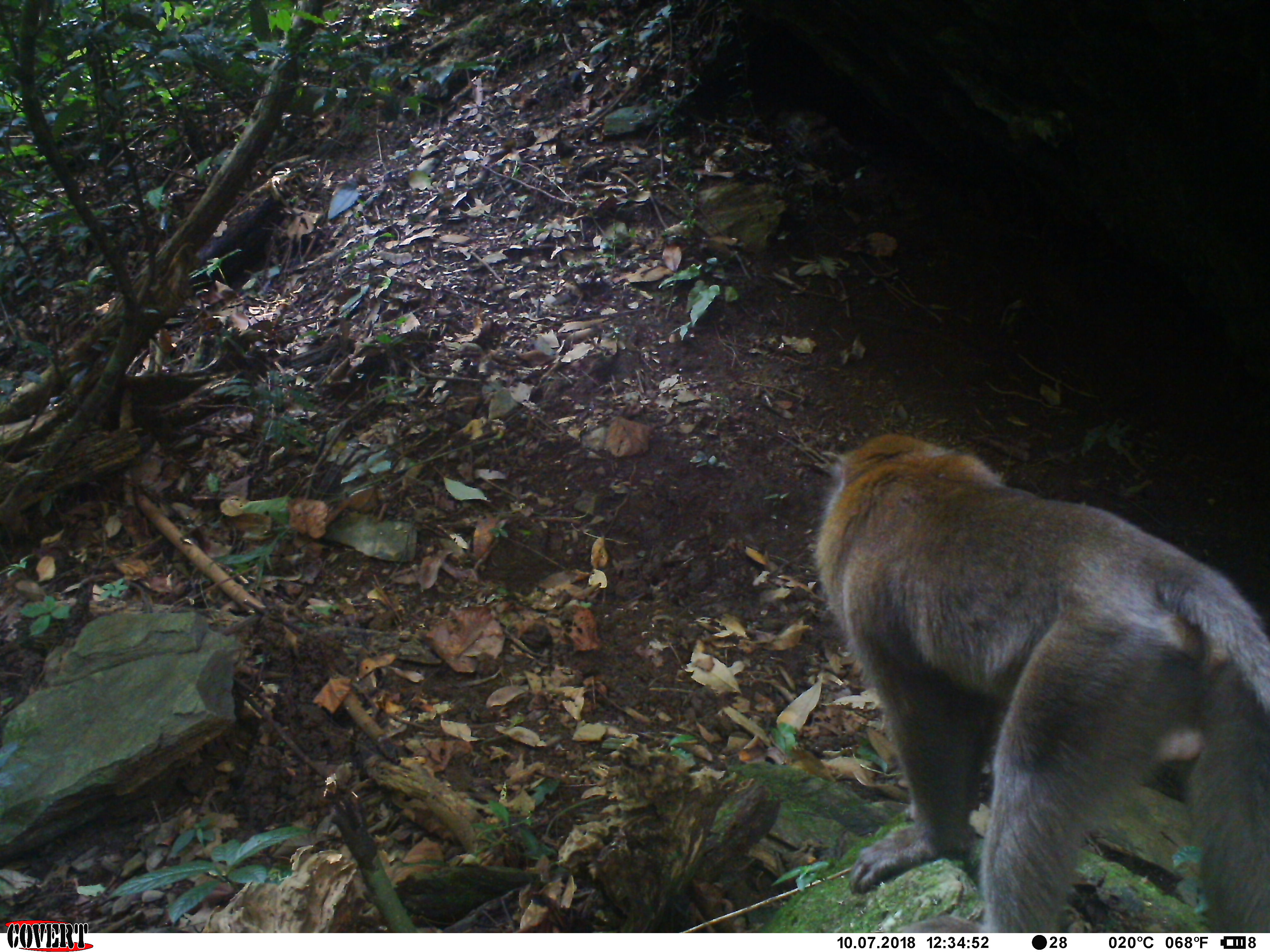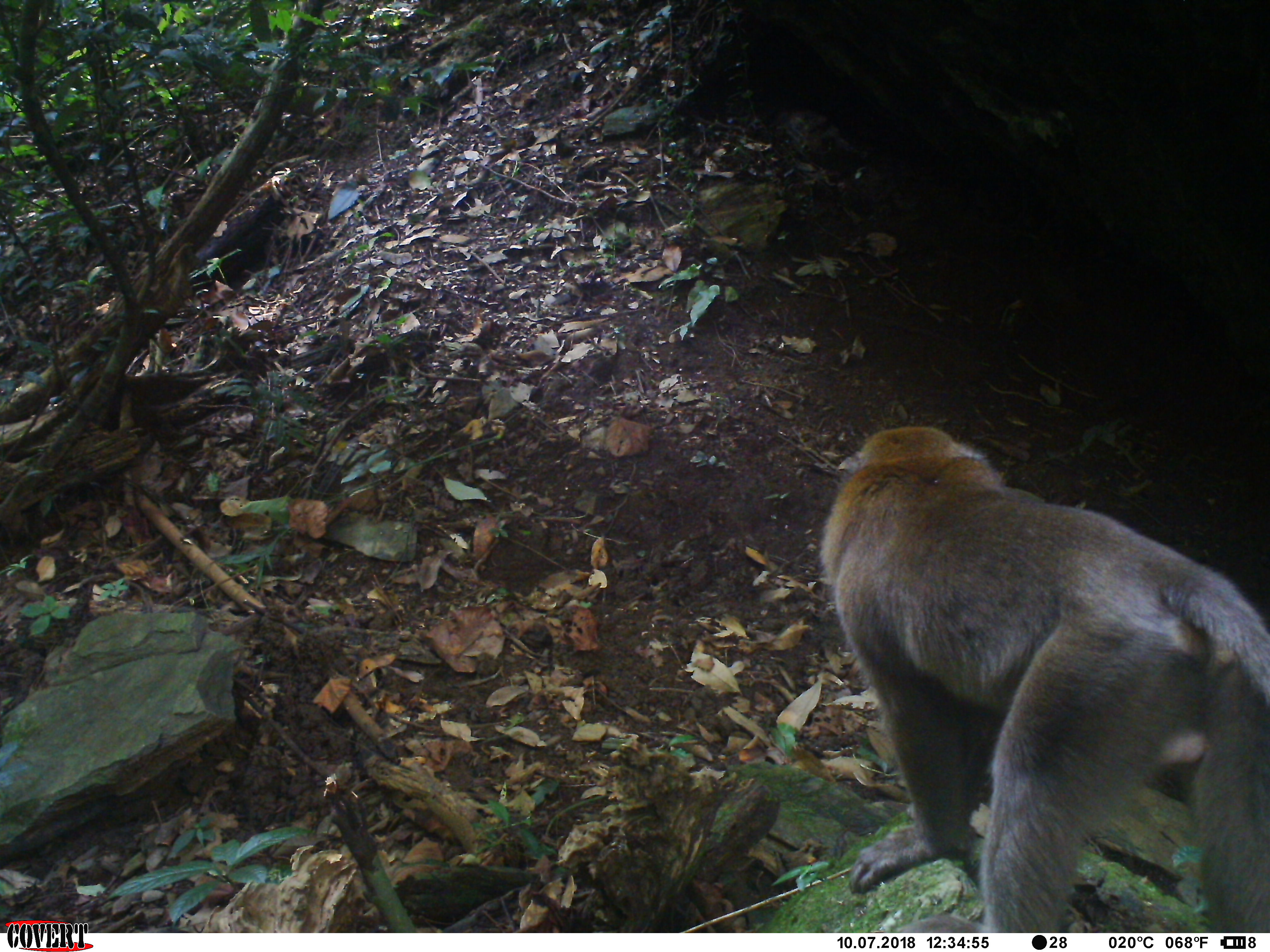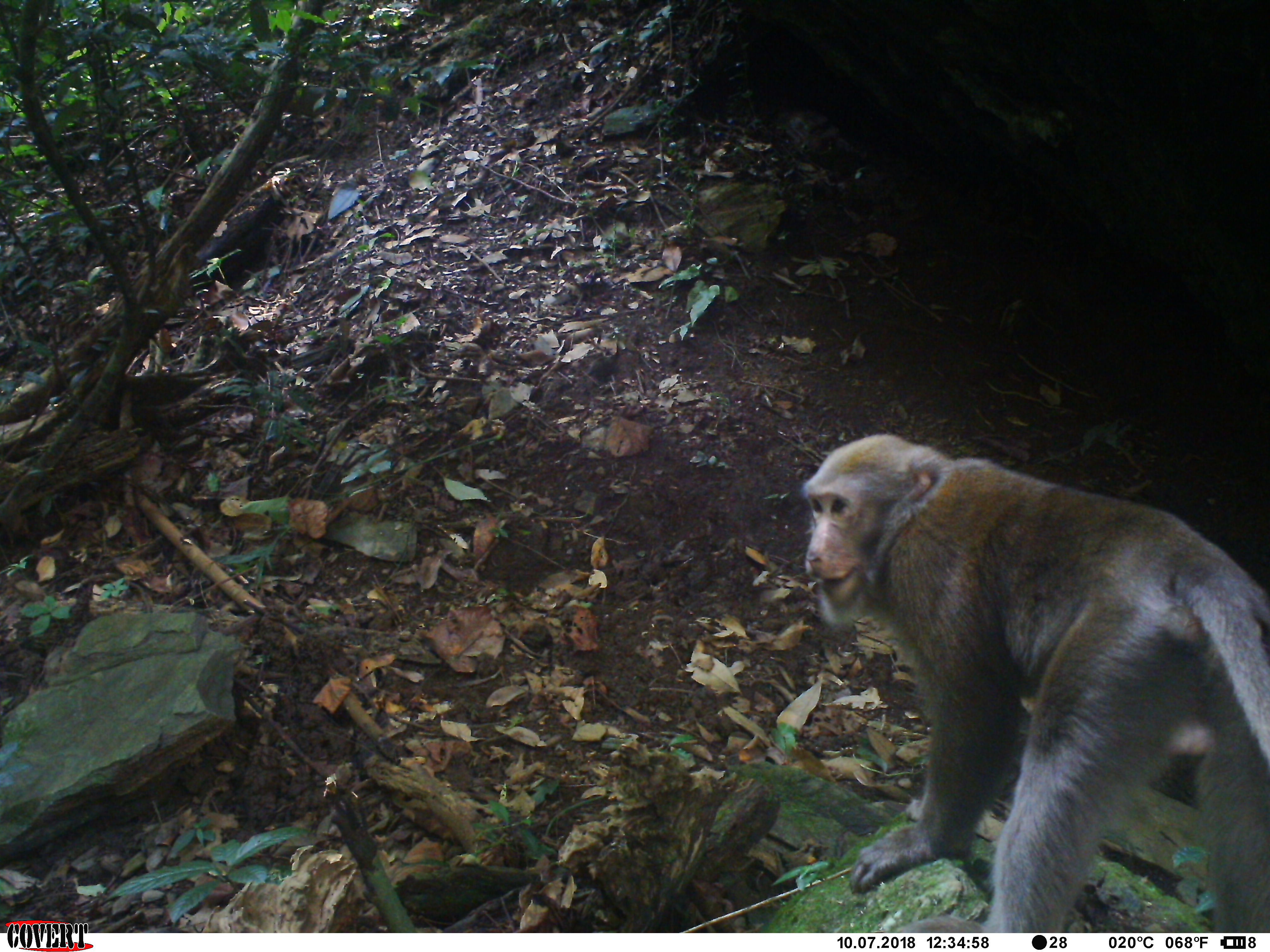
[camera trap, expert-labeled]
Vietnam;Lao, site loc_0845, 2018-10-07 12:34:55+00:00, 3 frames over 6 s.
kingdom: Animalia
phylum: Chordata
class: Mammalia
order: Primates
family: Cercopithecidae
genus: Macaca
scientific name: Macaca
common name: macaque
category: macaque not stump tailed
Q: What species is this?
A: Macaque not stump tailed (macaque) (Macaca).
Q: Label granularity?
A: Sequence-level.